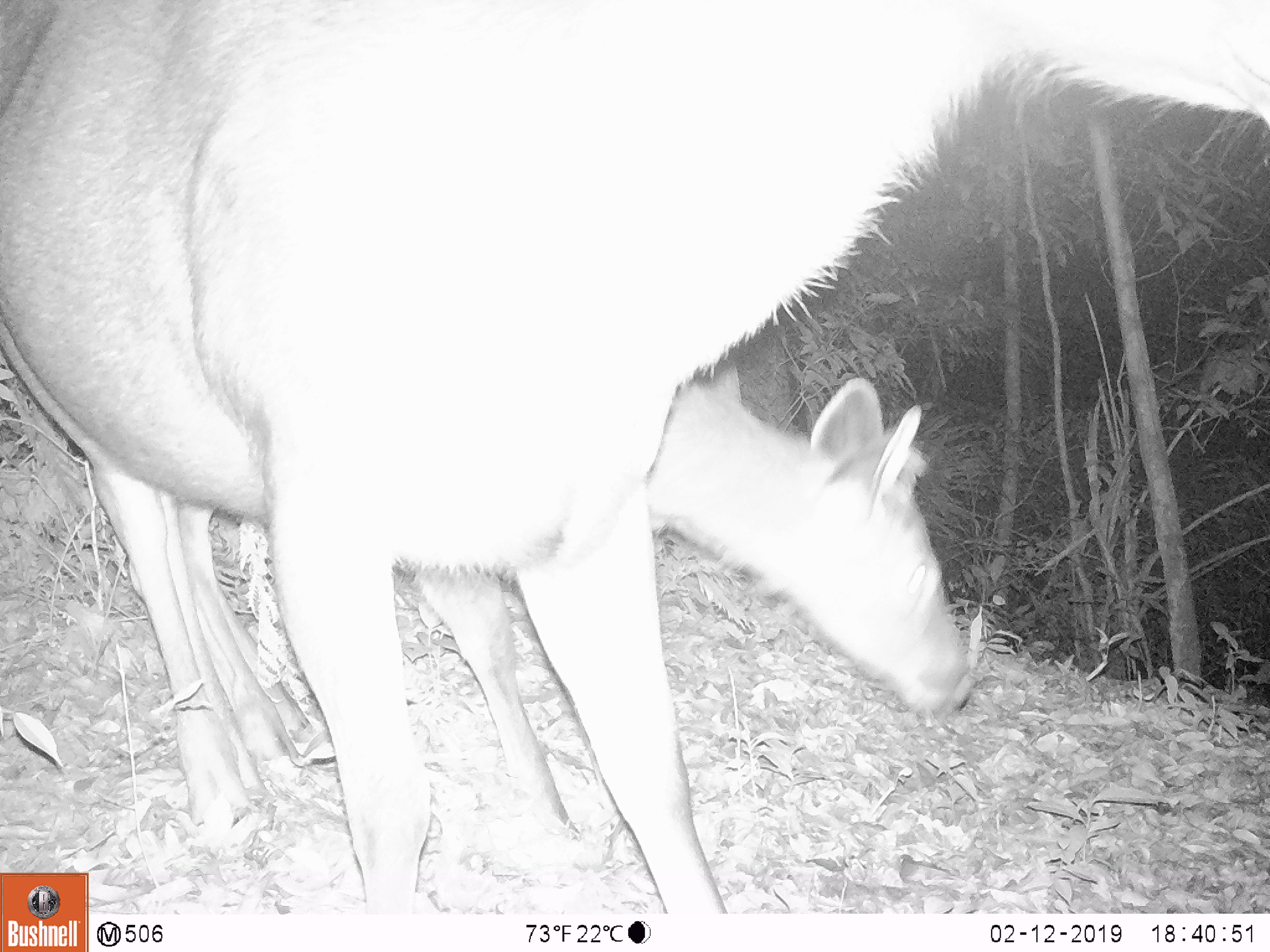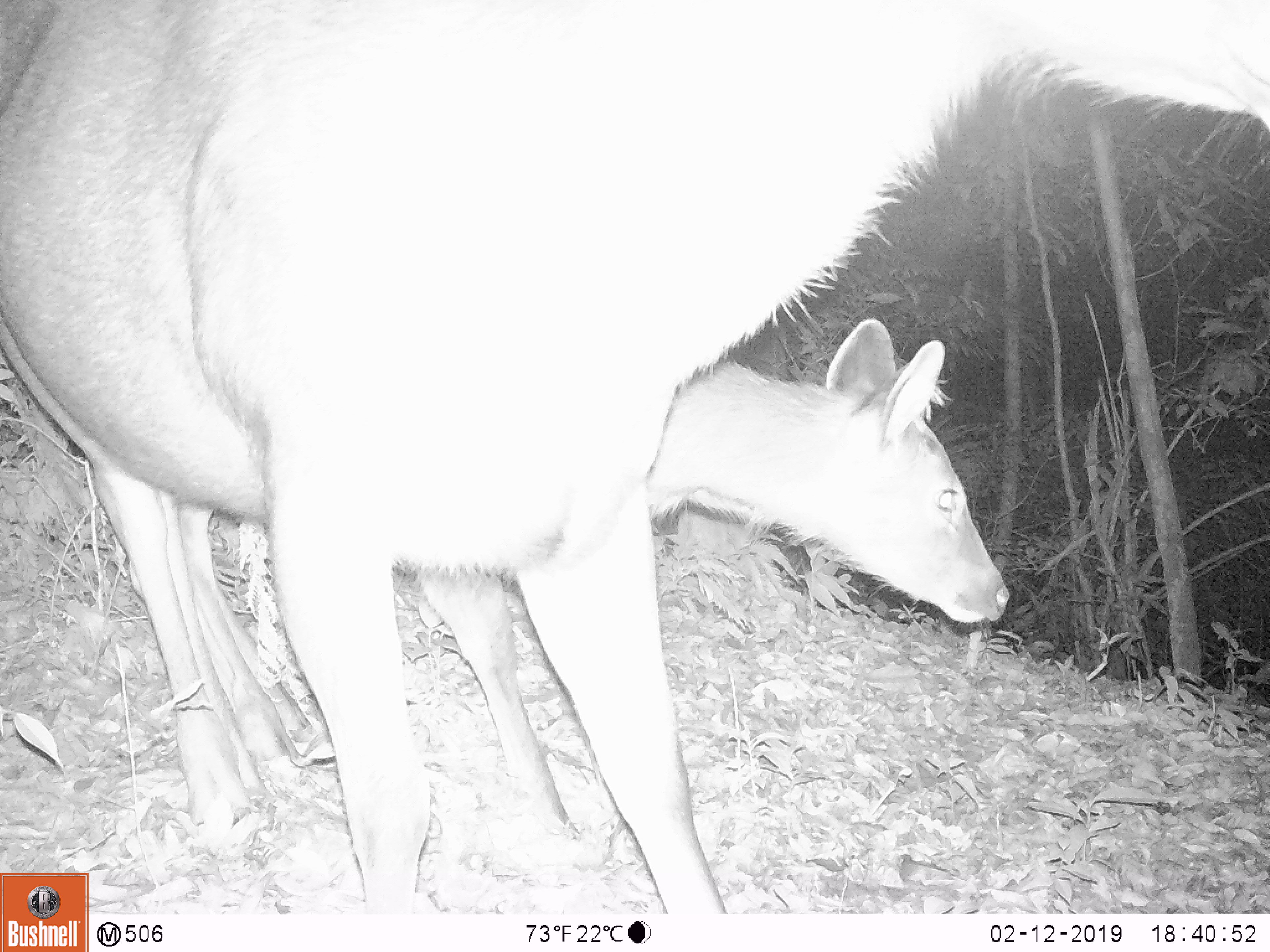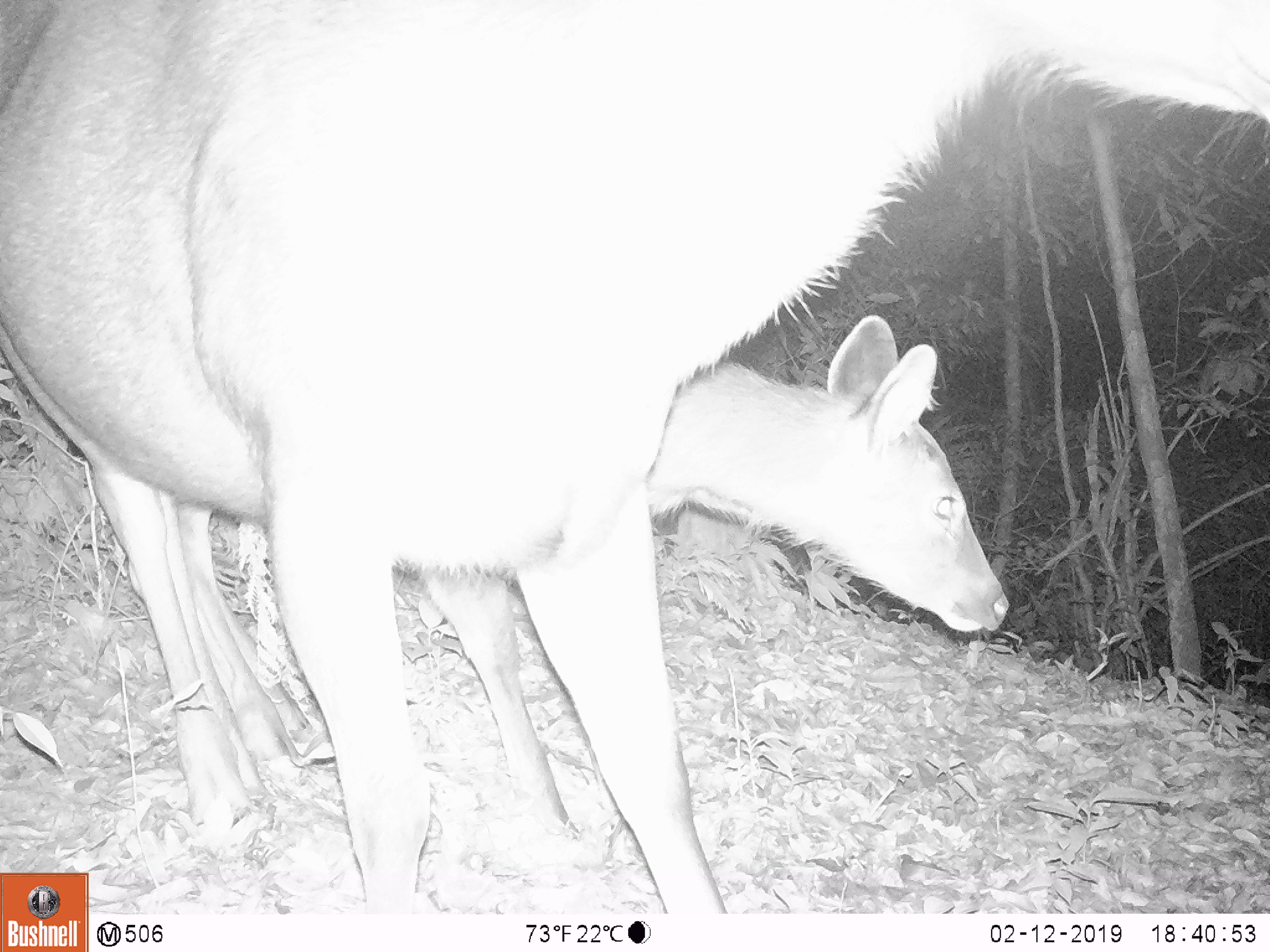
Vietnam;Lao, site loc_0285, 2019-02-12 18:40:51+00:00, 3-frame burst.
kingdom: Animalia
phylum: Chordata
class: Mammalia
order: Artiodactyla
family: Cervidae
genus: Rusa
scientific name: Rusa unicolor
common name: sambar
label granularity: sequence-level